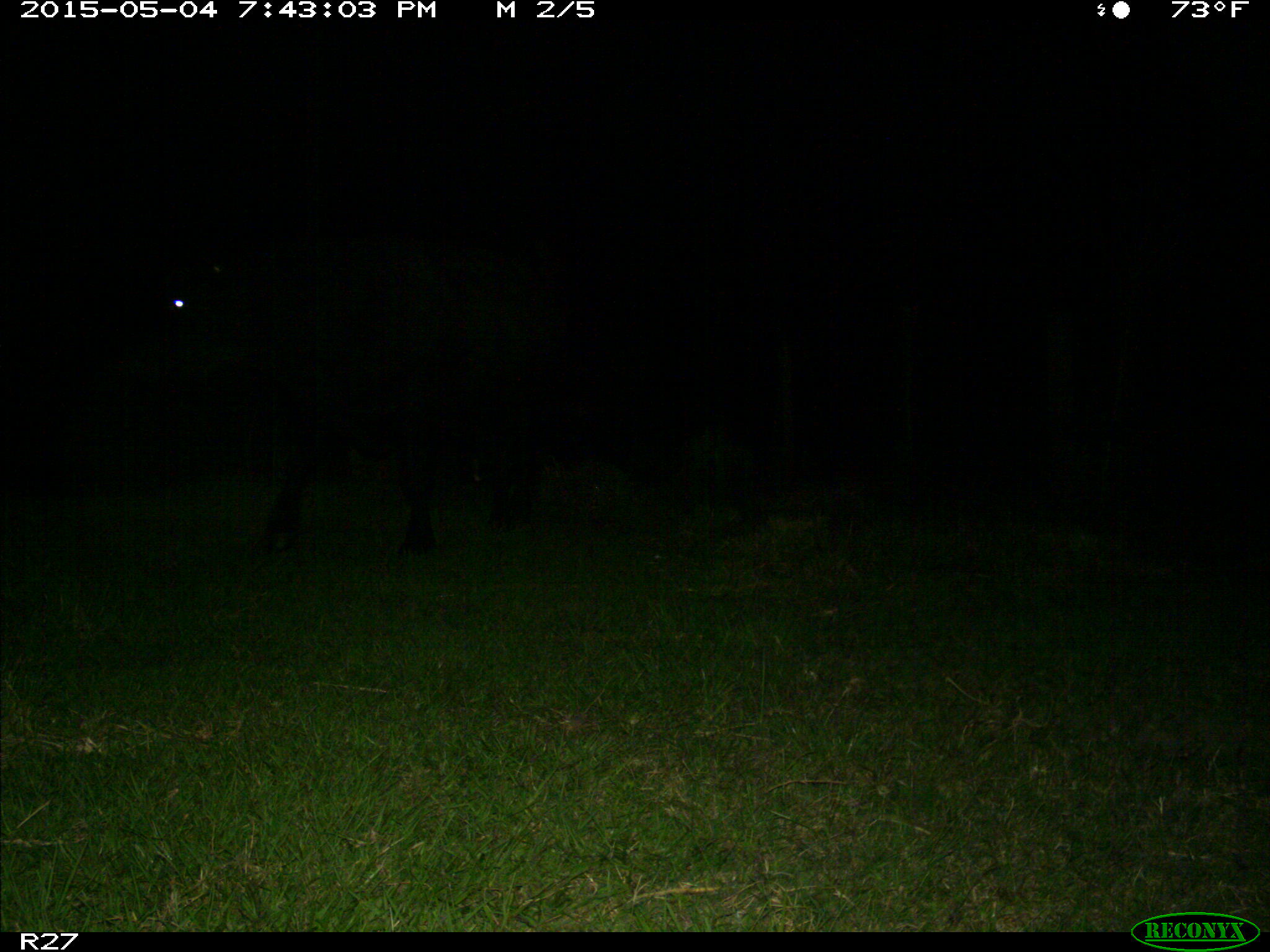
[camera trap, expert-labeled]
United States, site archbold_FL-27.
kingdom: Animalia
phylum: Chordata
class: Mammalia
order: Artiodactyla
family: Bovidae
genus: Bos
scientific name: Bos taurus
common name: domestic cow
Bos taurus (domestic cow).